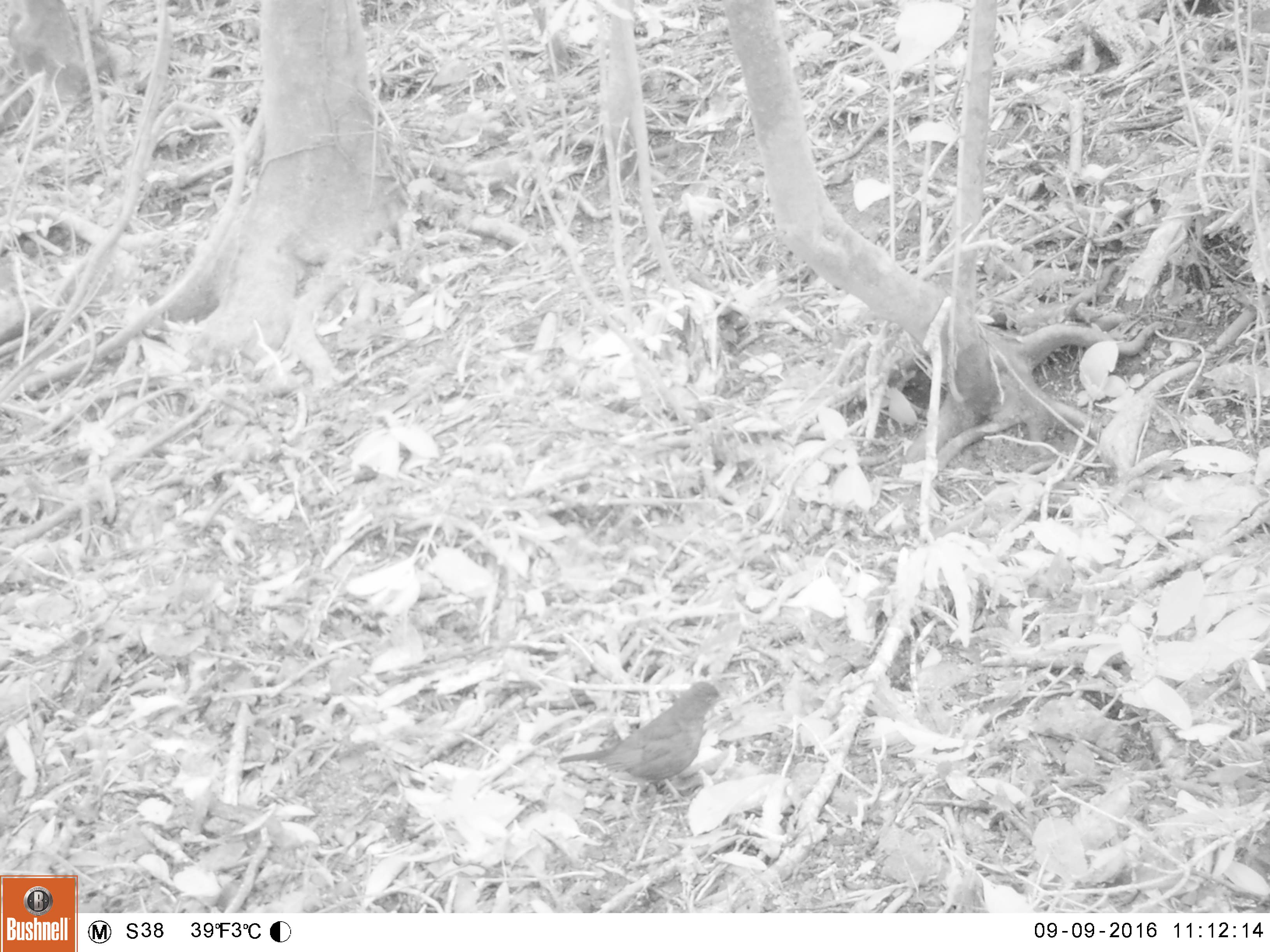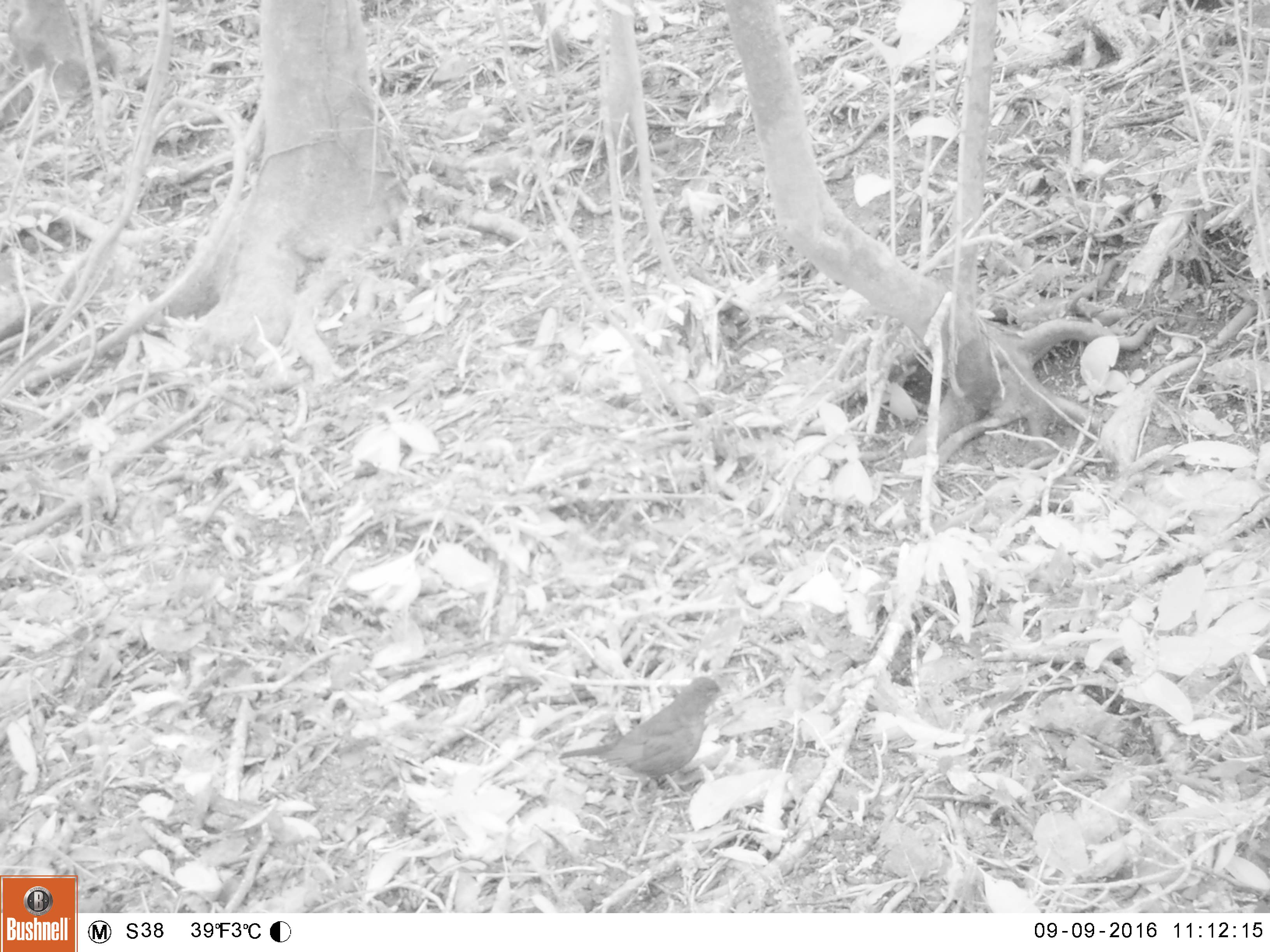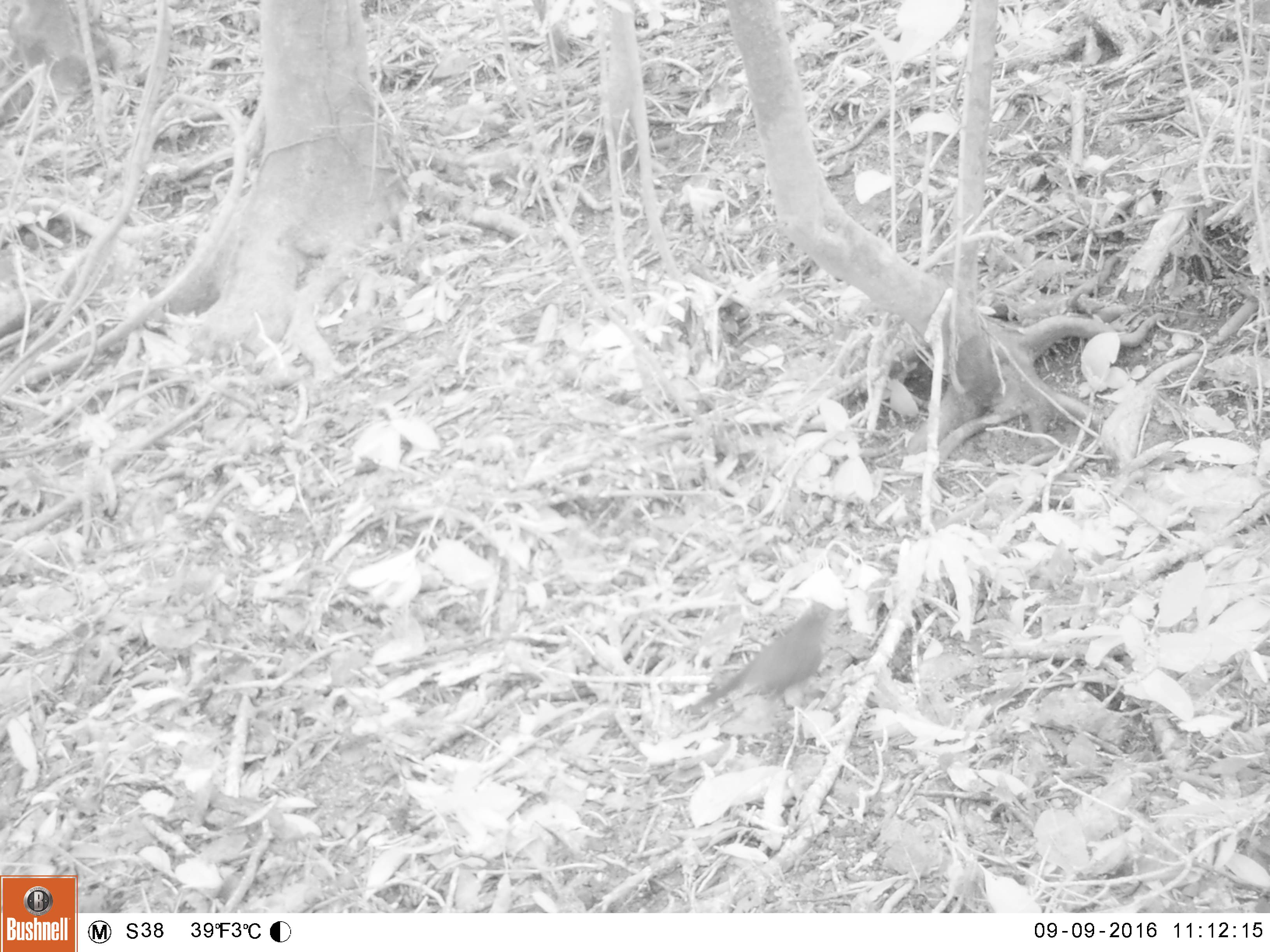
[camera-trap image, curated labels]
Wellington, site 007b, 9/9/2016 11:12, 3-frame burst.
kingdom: Animalia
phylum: Chordata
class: Aves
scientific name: Aves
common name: bird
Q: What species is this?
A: Bird (Aves).